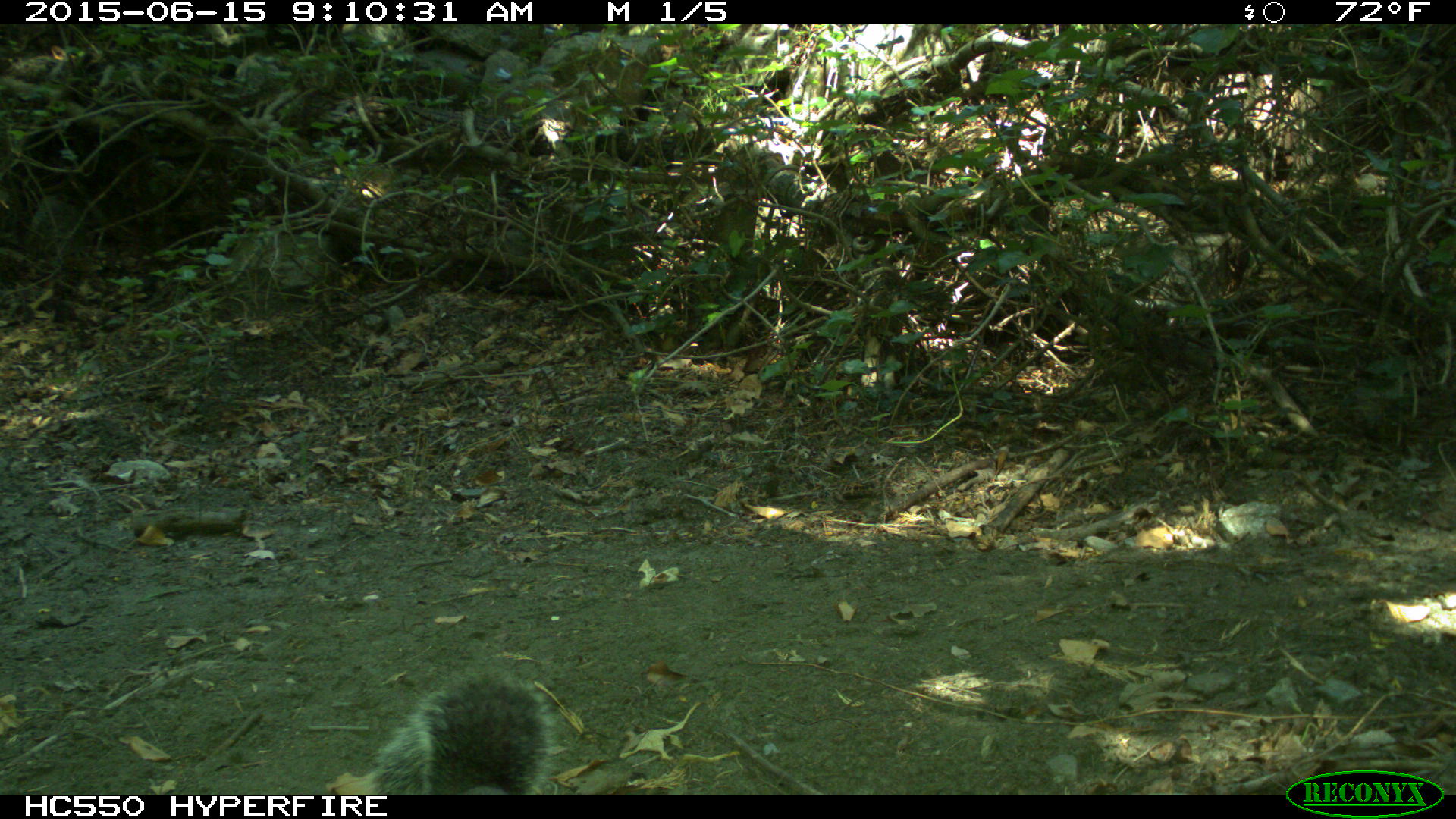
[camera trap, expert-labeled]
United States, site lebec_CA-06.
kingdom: Animalia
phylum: Chordata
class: Mammalia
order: Rodentia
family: Sciuridae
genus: Sciurus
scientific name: Sciurus carolinensis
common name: eastern gray squirrel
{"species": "Sciurus carolinensis (eastern gray squirrel)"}